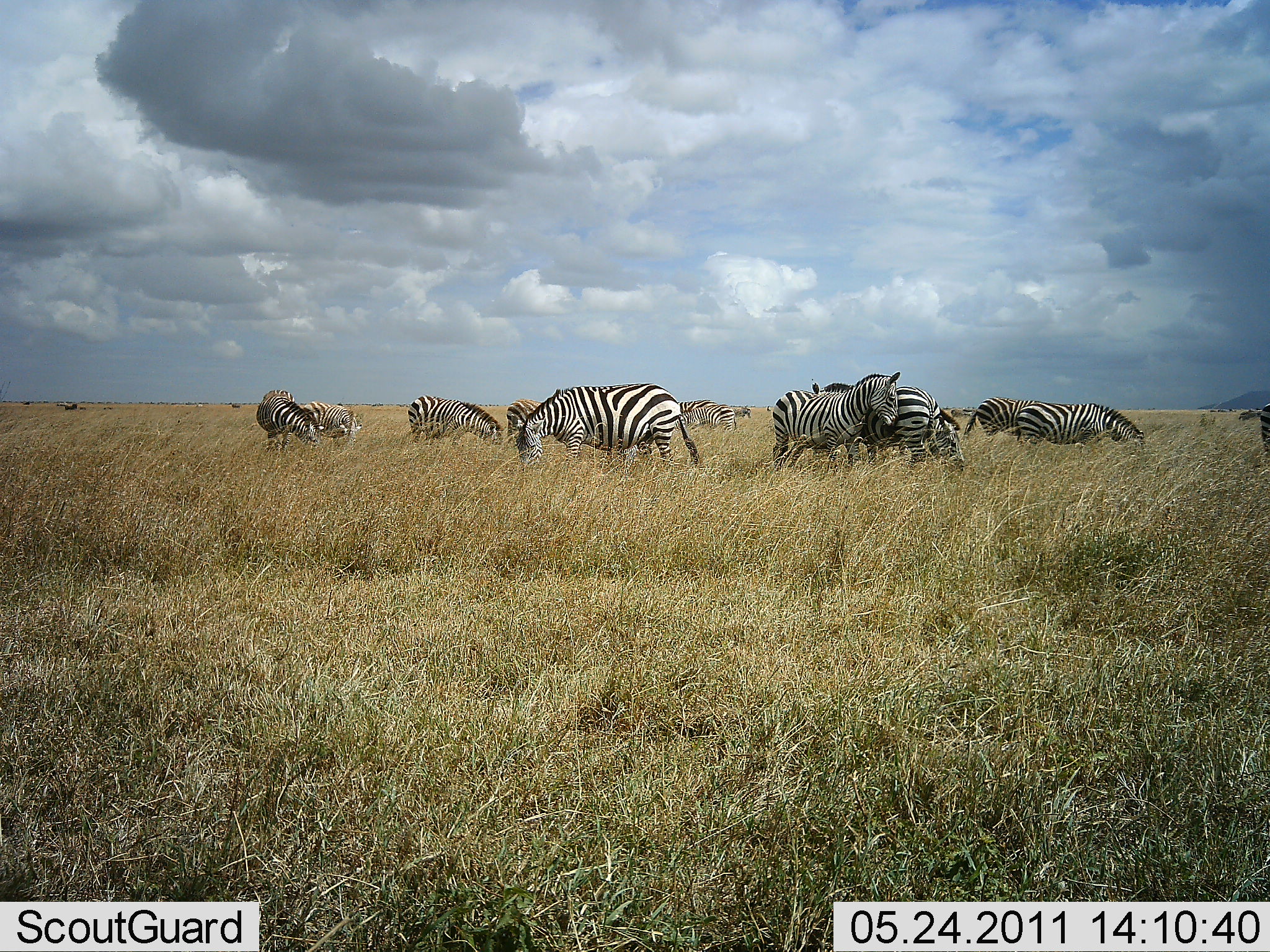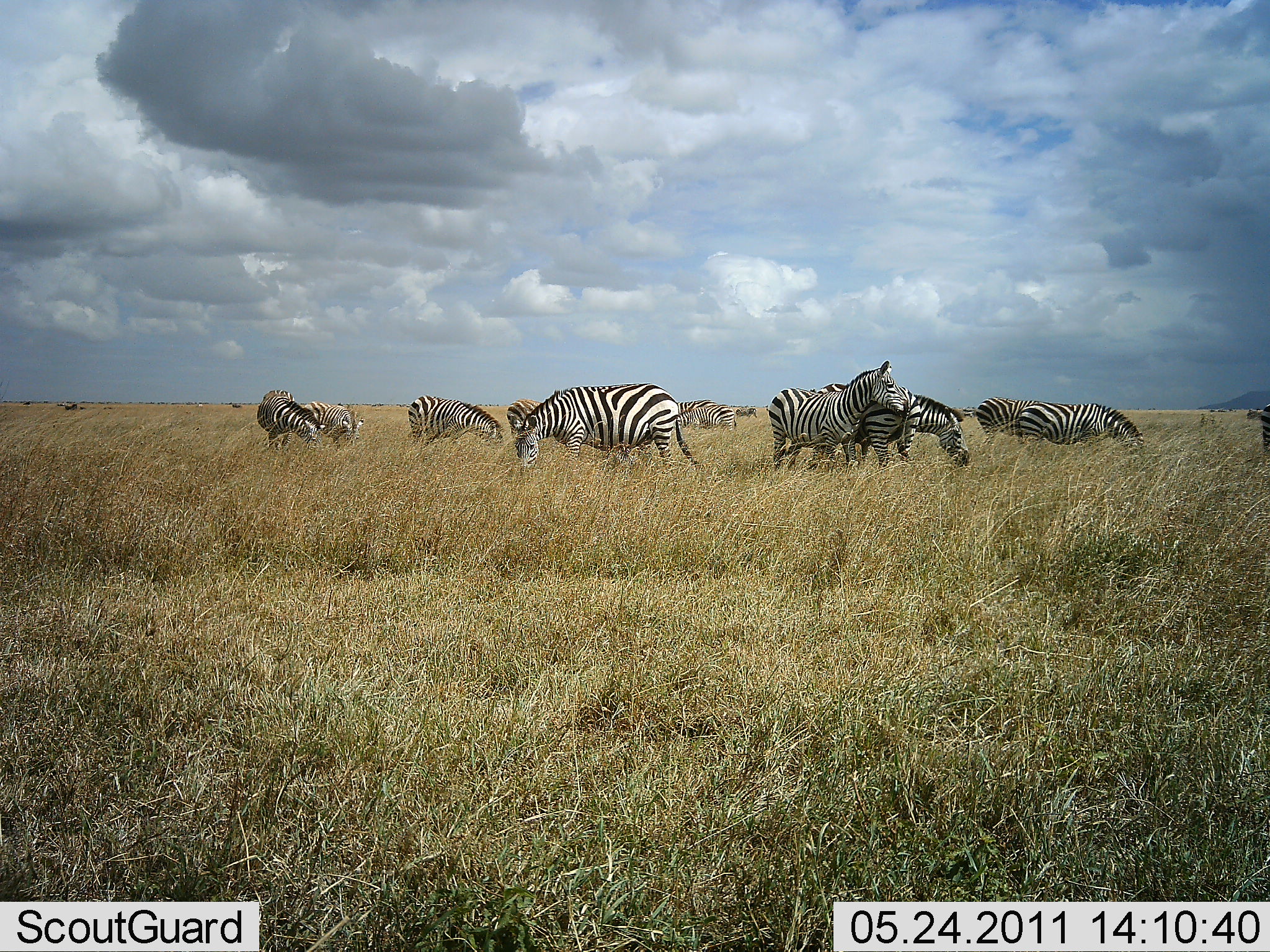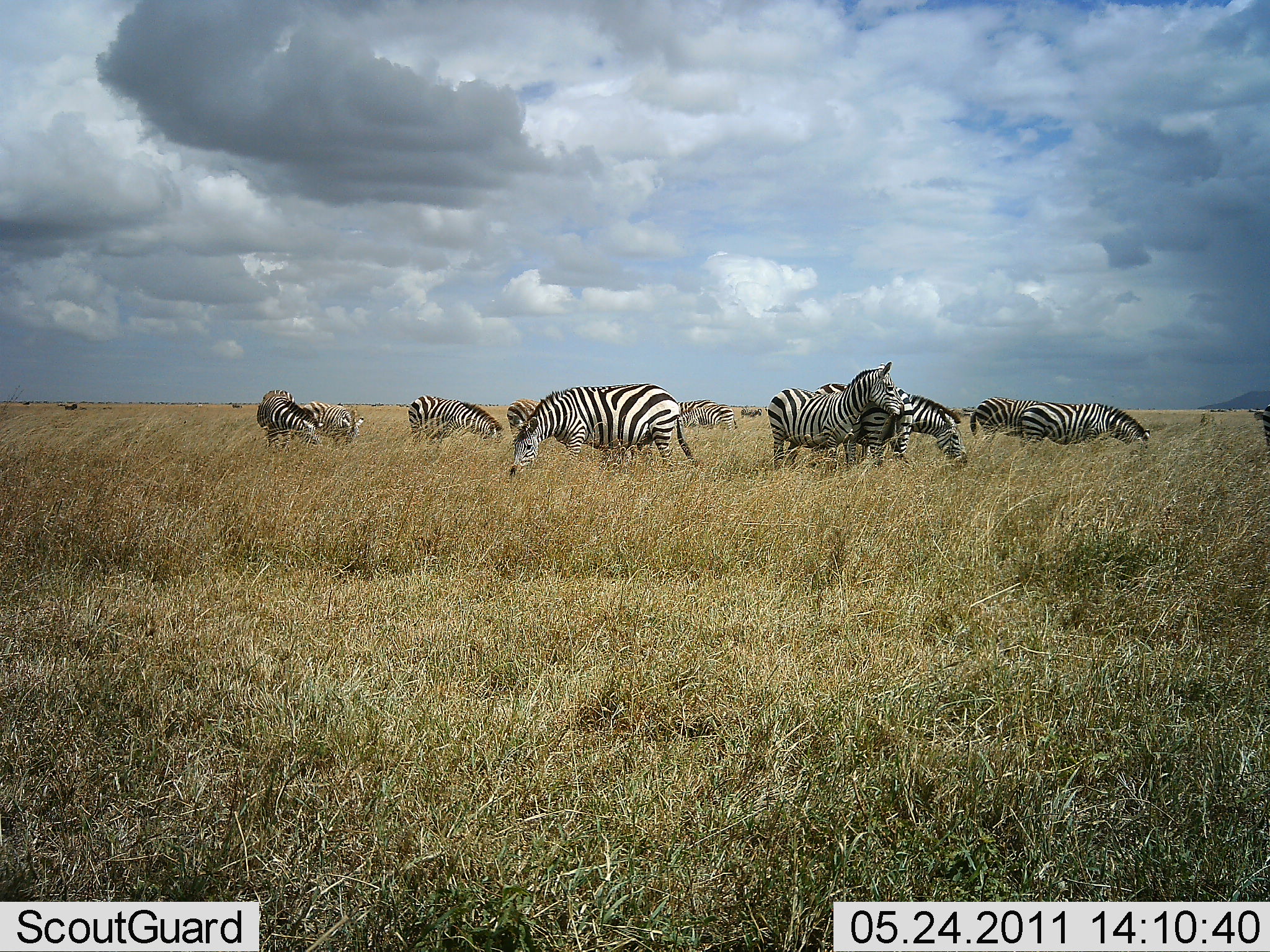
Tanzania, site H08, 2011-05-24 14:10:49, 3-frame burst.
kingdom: Animalia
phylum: Chordata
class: Mammalia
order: Perissodactyla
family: Equidae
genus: Equus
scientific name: Equus quagga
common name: plains zebra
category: zebra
Zebra (plains zebra) (Equus quagga), count 11-50. Behavior (volunteer vote fractions): standing 36%, resting 0%, moving 0%, interacting 73%. Young present (vote fraction): 0%. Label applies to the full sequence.